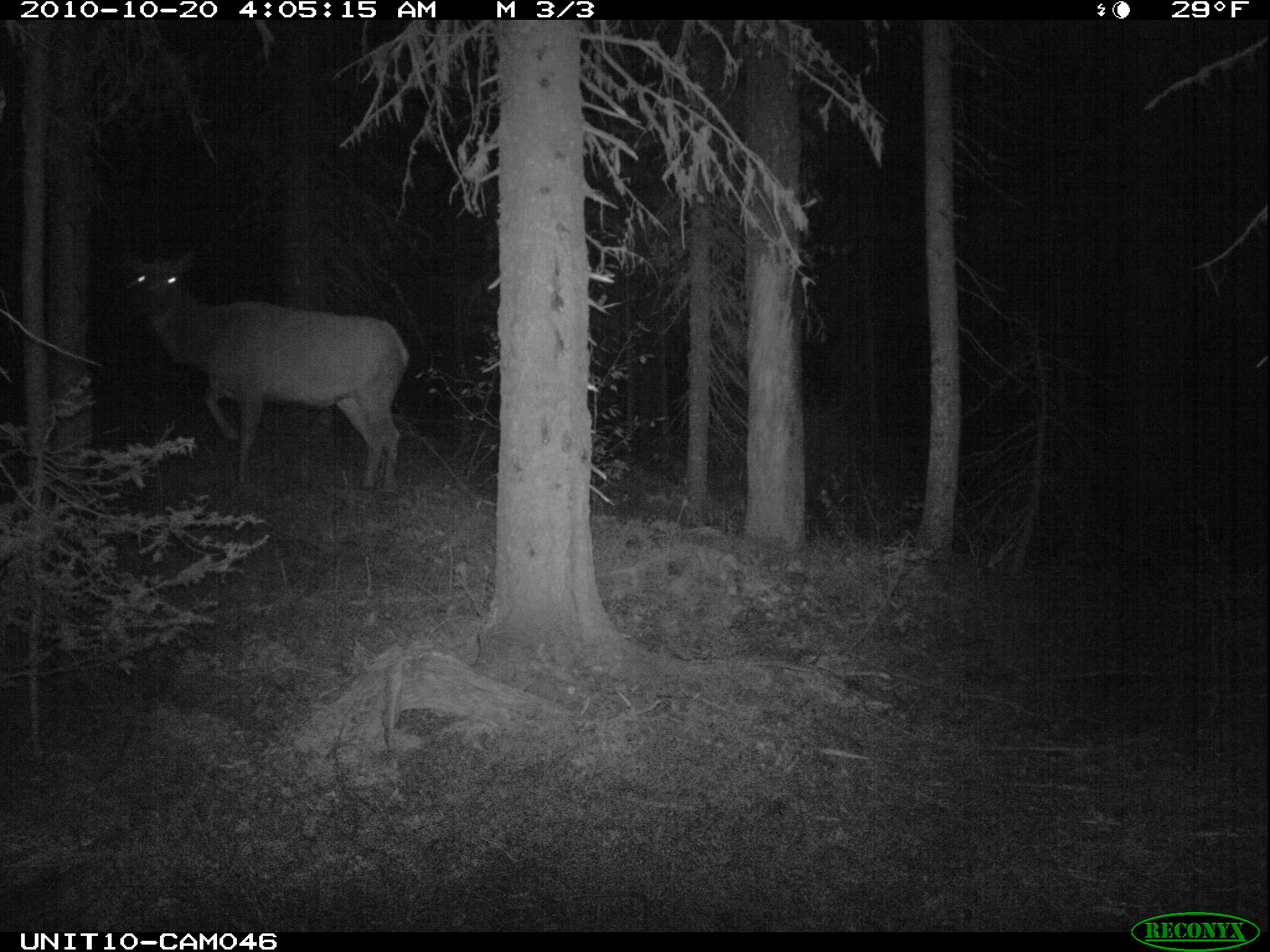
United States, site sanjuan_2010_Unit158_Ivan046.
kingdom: Animalia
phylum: Chordata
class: Mammalia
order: Artiodactyla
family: Cervidae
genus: Cervus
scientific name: Cervus elaphus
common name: red deer